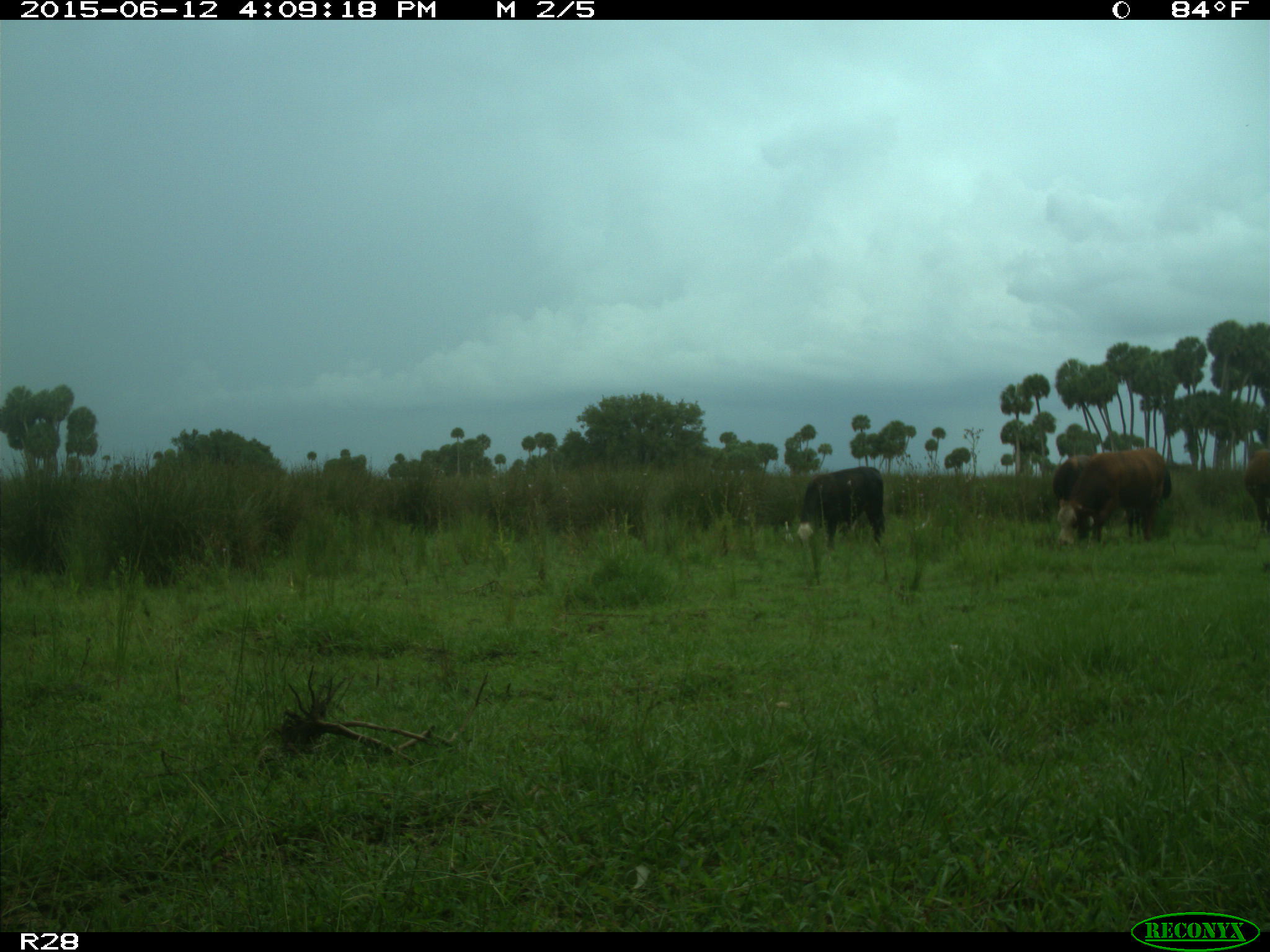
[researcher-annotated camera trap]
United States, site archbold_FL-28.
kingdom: Animalia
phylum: Chordata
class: Mammalia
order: Artiodactyla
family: Bovidae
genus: Bos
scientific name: Bos taurus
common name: domestic cow